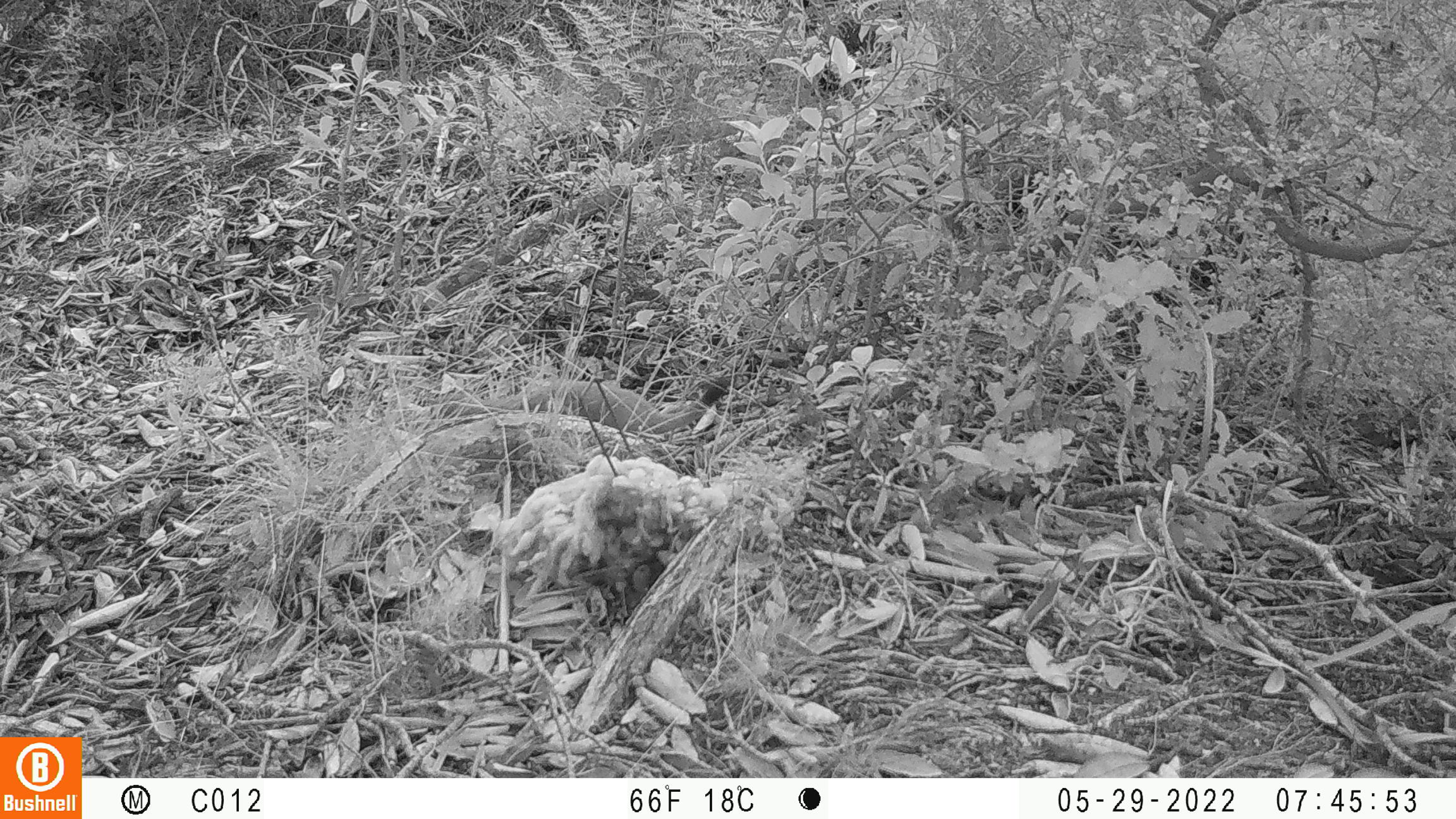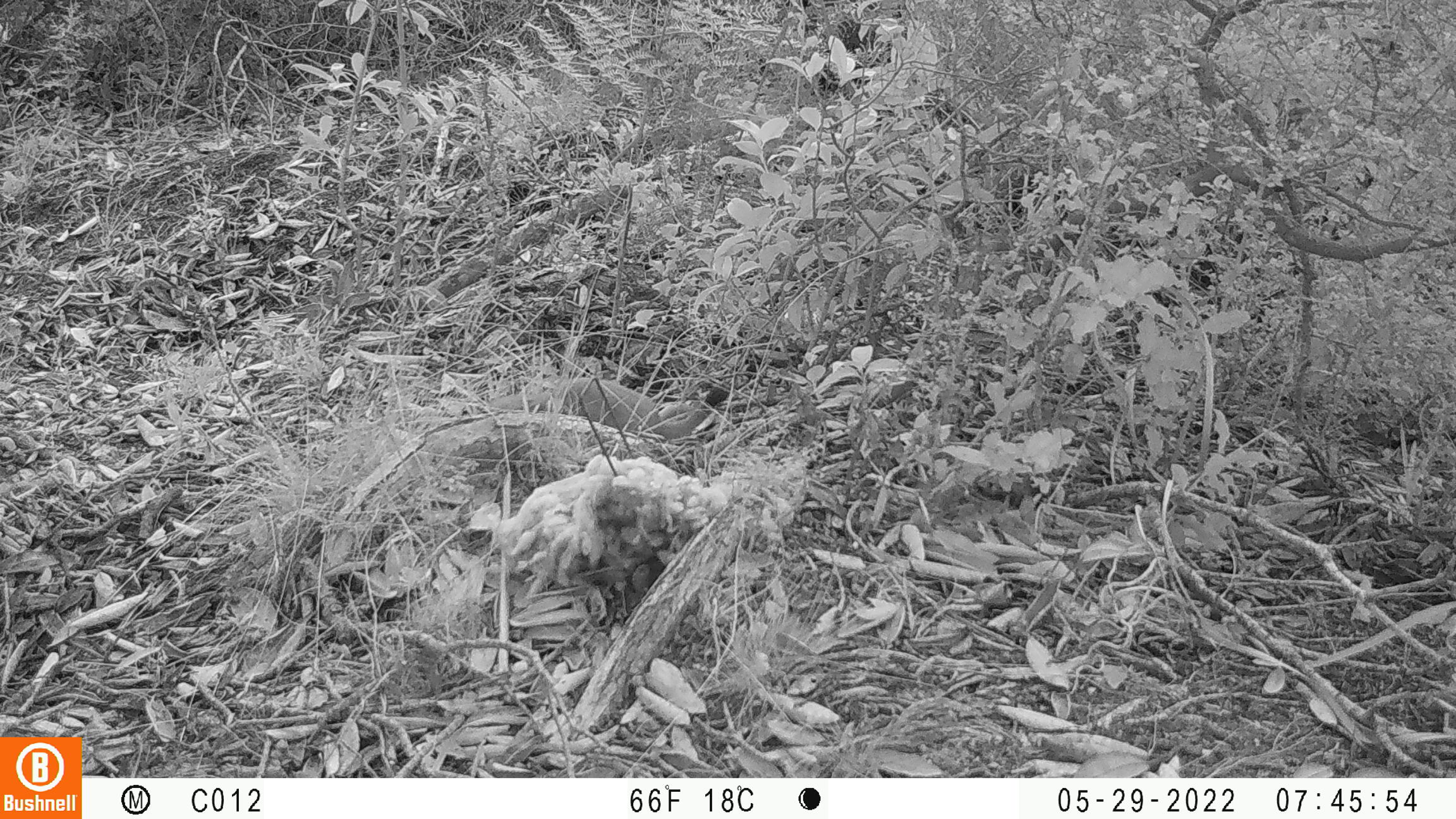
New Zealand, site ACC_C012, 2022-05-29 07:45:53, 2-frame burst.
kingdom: Animalia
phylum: Chordata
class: Mammalia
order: Carnivora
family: Mustelidae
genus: Mustela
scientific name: Mustela erminea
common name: stoat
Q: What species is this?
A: Stoat (Mustela erminea).